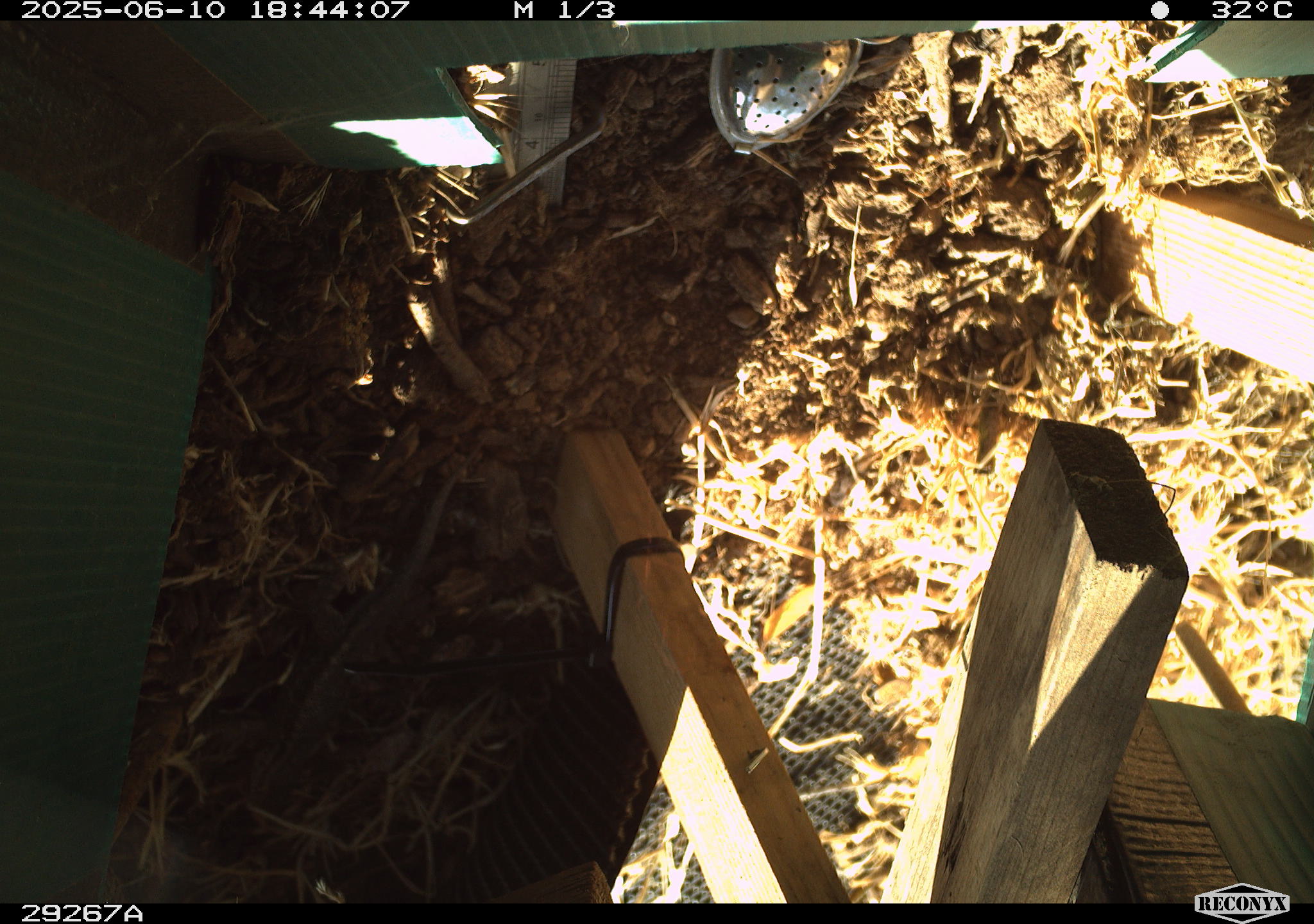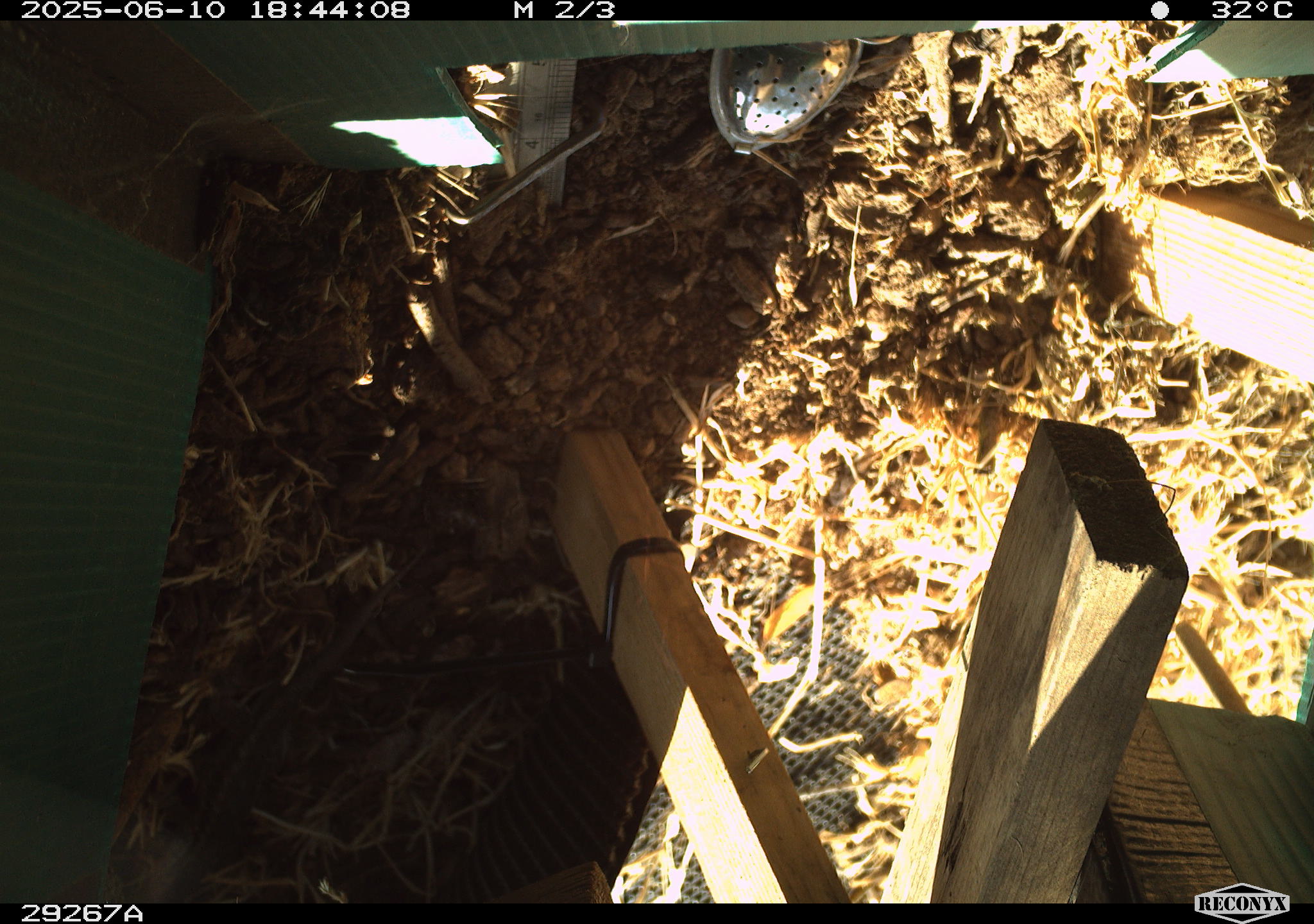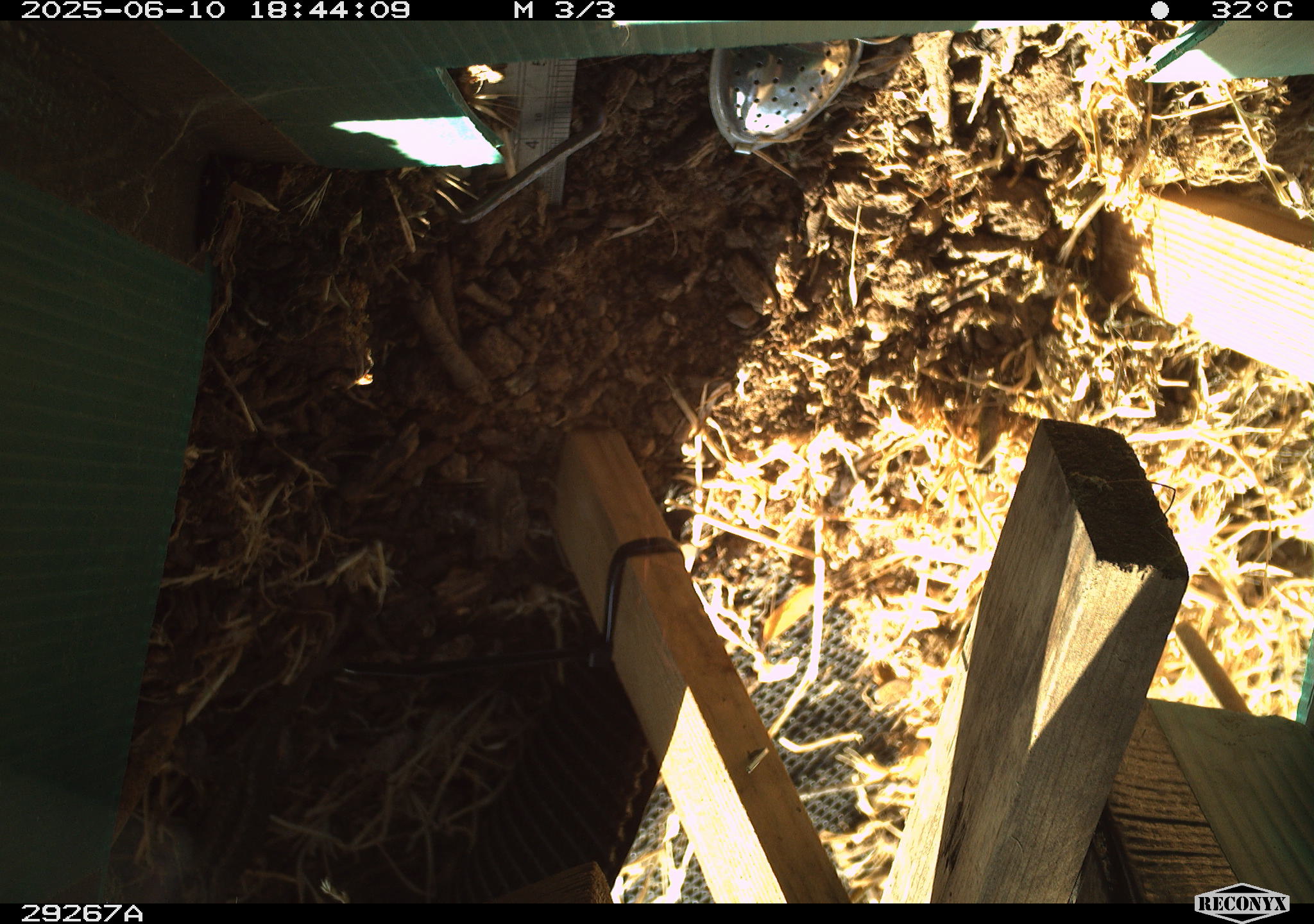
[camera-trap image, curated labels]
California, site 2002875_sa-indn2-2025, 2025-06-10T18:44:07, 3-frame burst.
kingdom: Animalia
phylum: Chordata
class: Reptilia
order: Squamata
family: Phrynosomatidae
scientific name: Phrynosomatidae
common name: north american spiny lizards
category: sceloporus/uta species